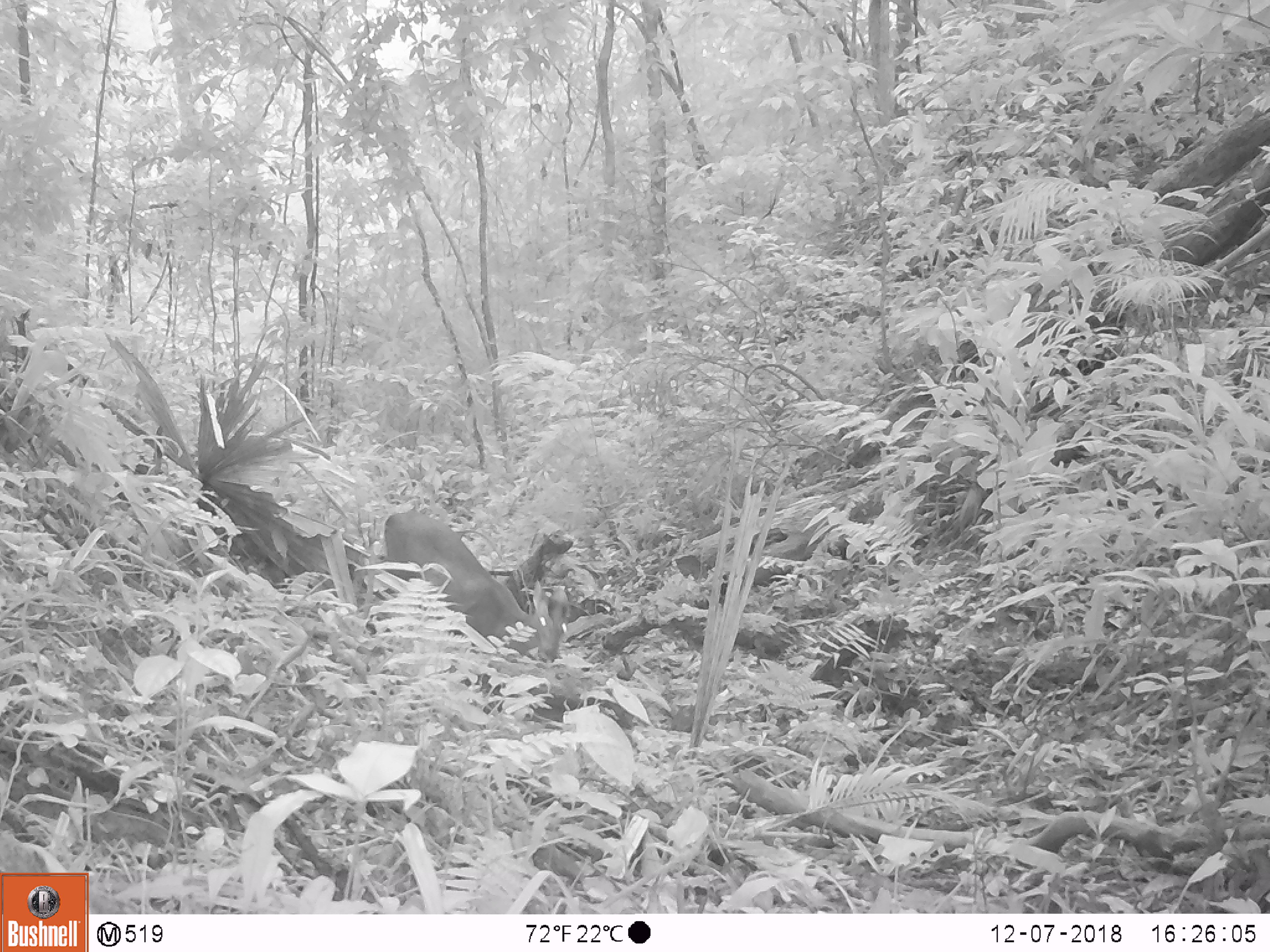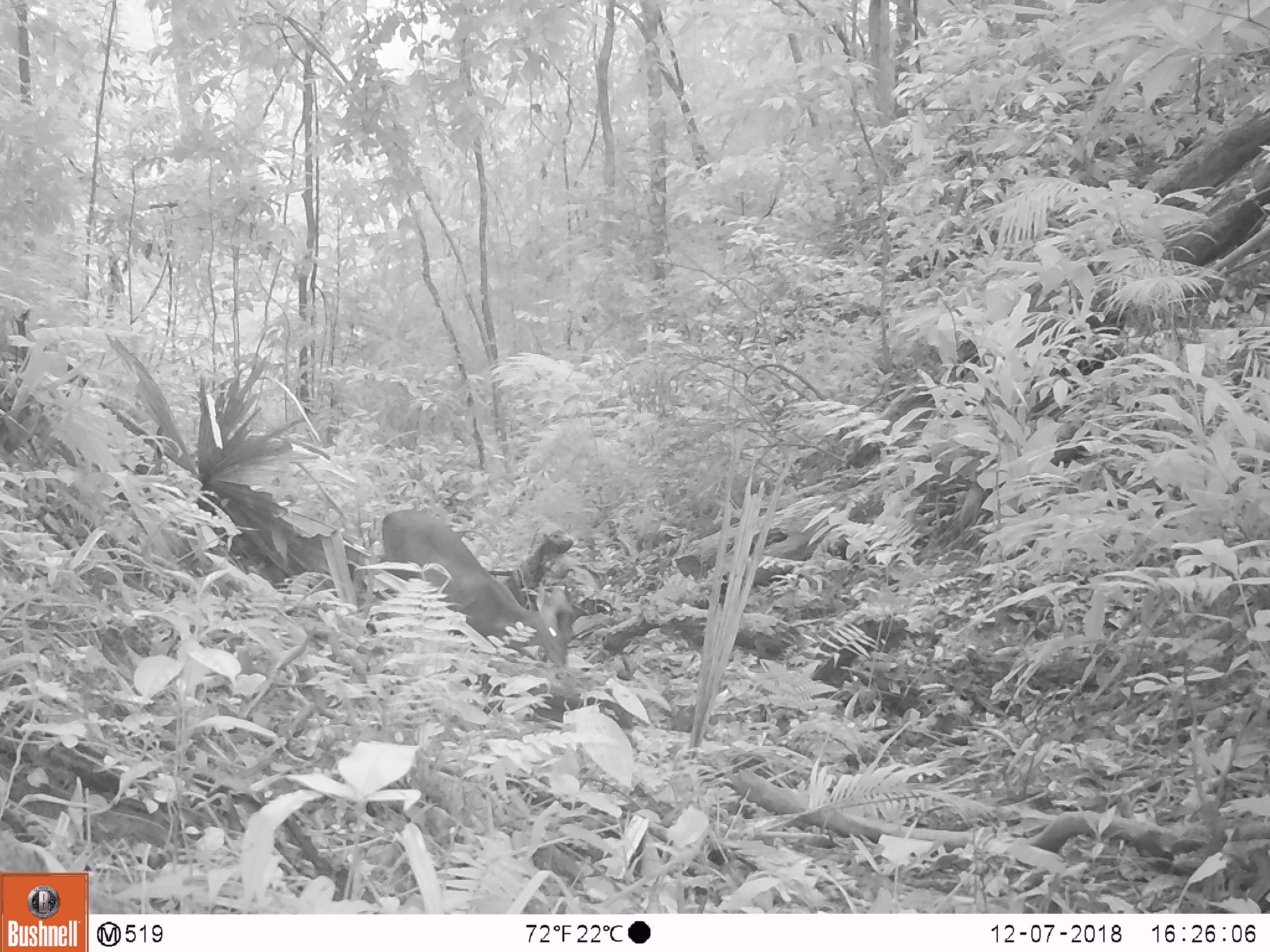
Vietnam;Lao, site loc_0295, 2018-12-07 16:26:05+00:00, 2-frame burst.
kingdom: Animalia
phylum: Chordata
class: Mammalia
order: Artiodactyla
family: Cervidae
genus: Muntiacus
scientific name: Muntiacus rooseveltorum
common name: roosevelt's muntjac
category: roosevelts muntjac group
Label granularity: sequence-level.